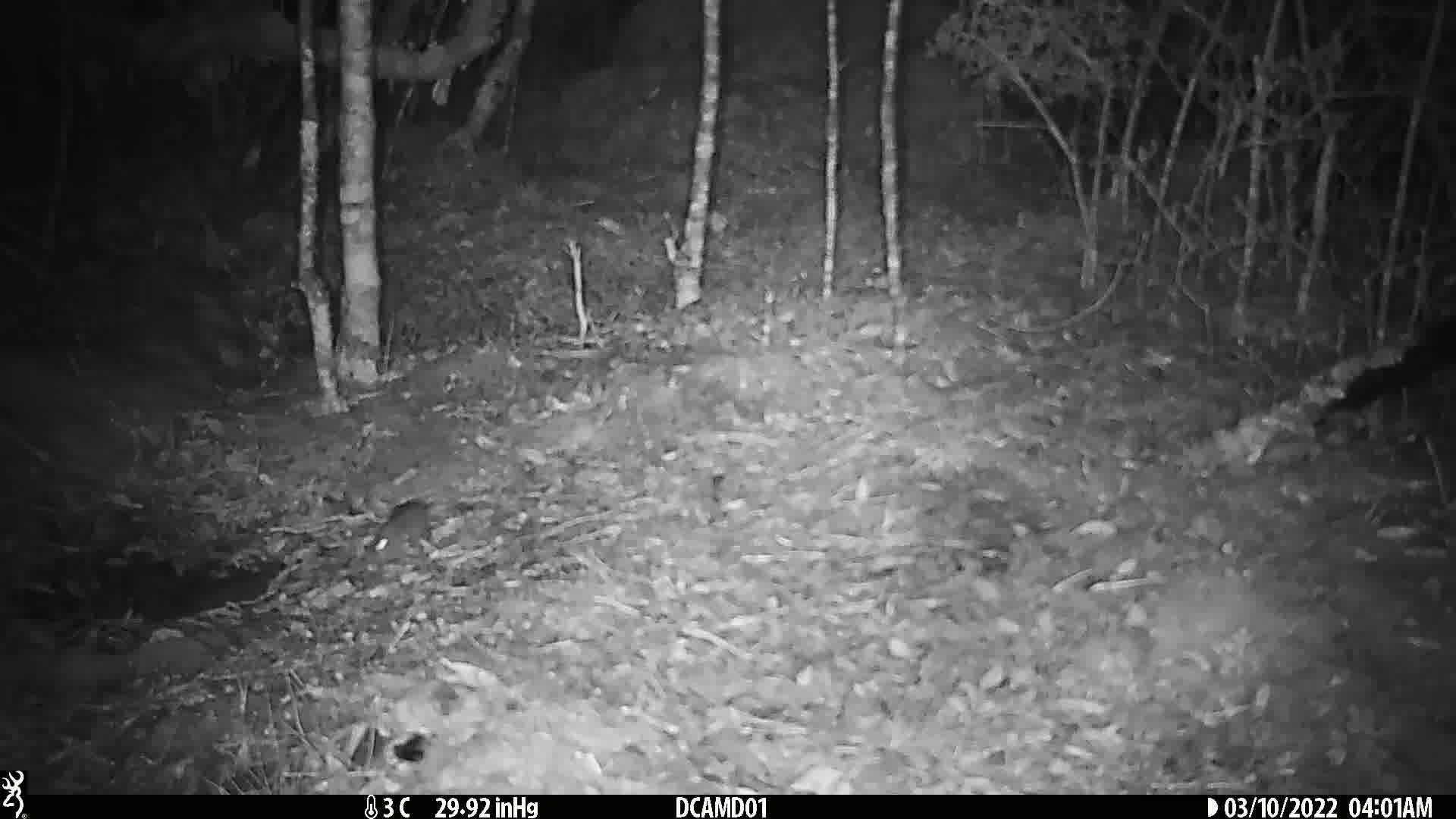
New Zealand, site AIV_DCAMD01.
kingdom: Animalia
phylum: Chordata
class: Mammalia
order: Rodentia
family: Muridae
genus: Mus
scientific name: Mus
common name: mouse